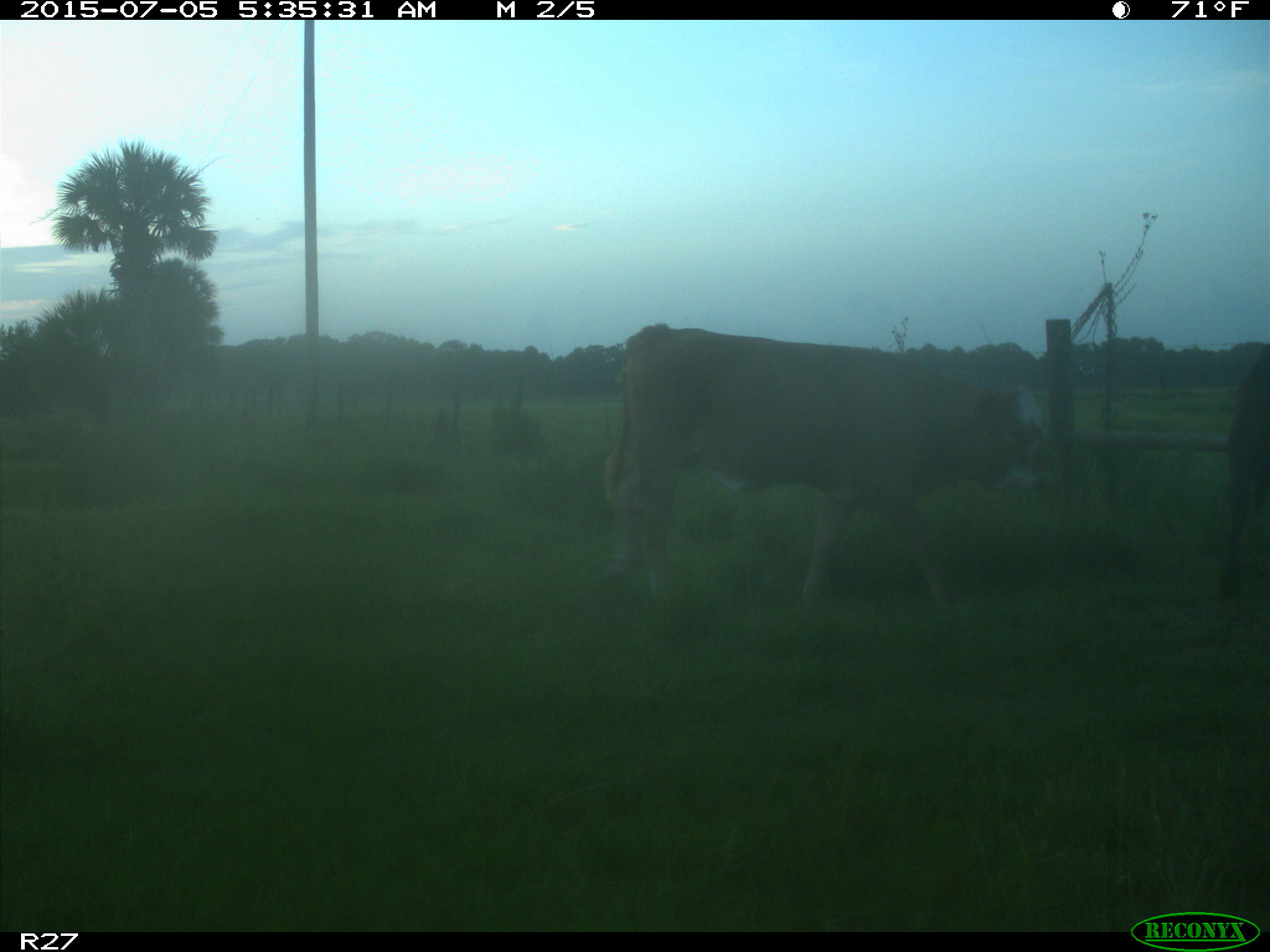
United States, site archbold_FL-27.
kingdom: Animalia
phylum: Chordata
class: Mammalia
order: Artiodactyla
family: Bovidae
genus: Bos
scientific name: Bos taurus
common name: domestic cow